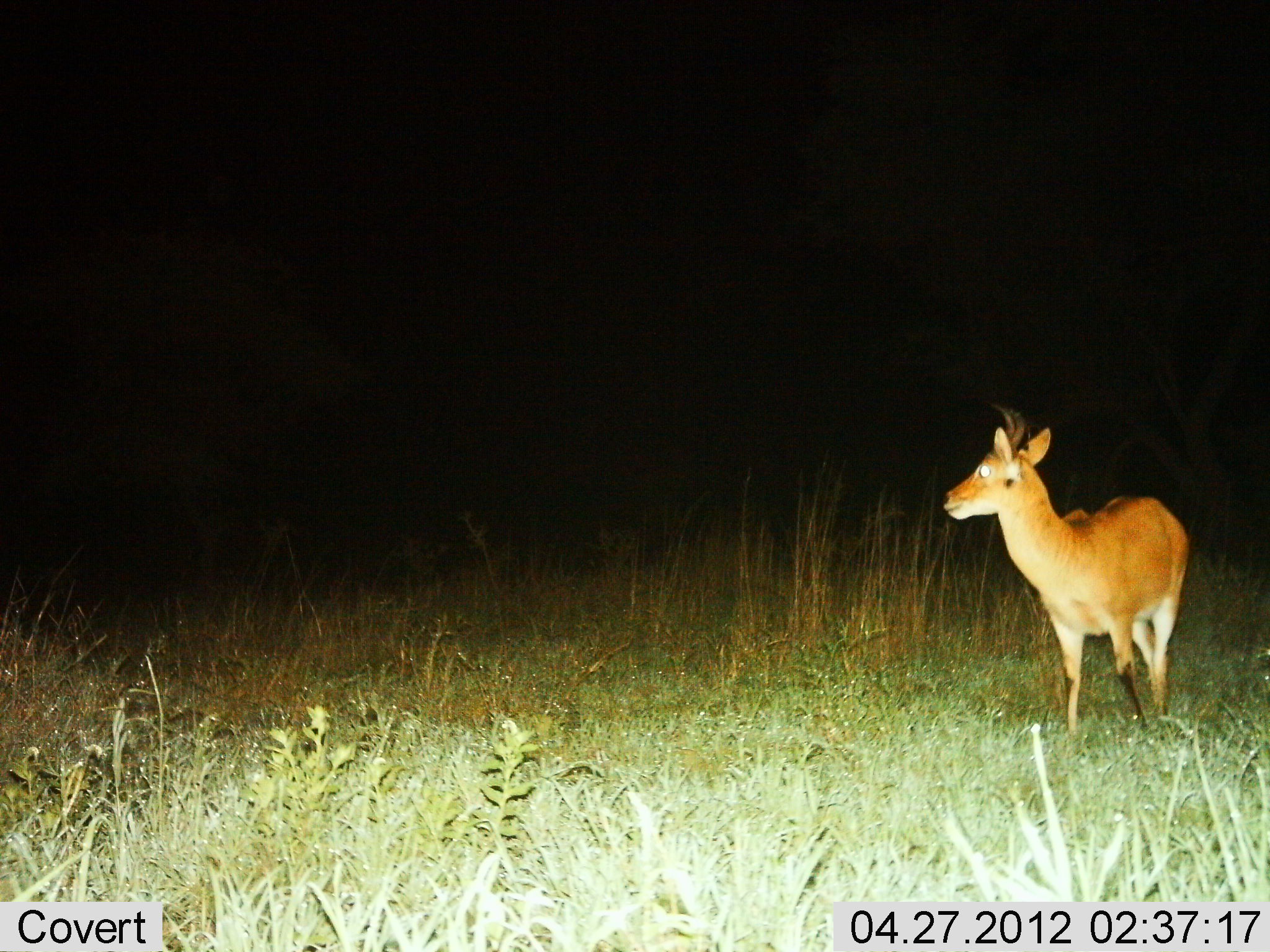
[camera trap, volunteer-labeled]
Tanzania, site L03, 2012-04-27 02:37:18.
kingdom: Animalia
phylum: Chordata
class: Mammalia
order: Artiodactyla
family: Bovidae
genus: Redunca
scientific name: Redunca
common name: reedbuck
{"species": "reedbuck (Redunca)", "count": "1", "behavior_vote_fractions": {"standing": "93%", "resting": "0%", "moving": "7%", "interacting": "0%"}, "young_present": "0%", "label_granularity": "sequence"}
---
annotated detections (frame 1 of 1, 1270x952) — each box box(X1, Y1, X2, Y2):
animal: box(942, 403, 1189, 738)